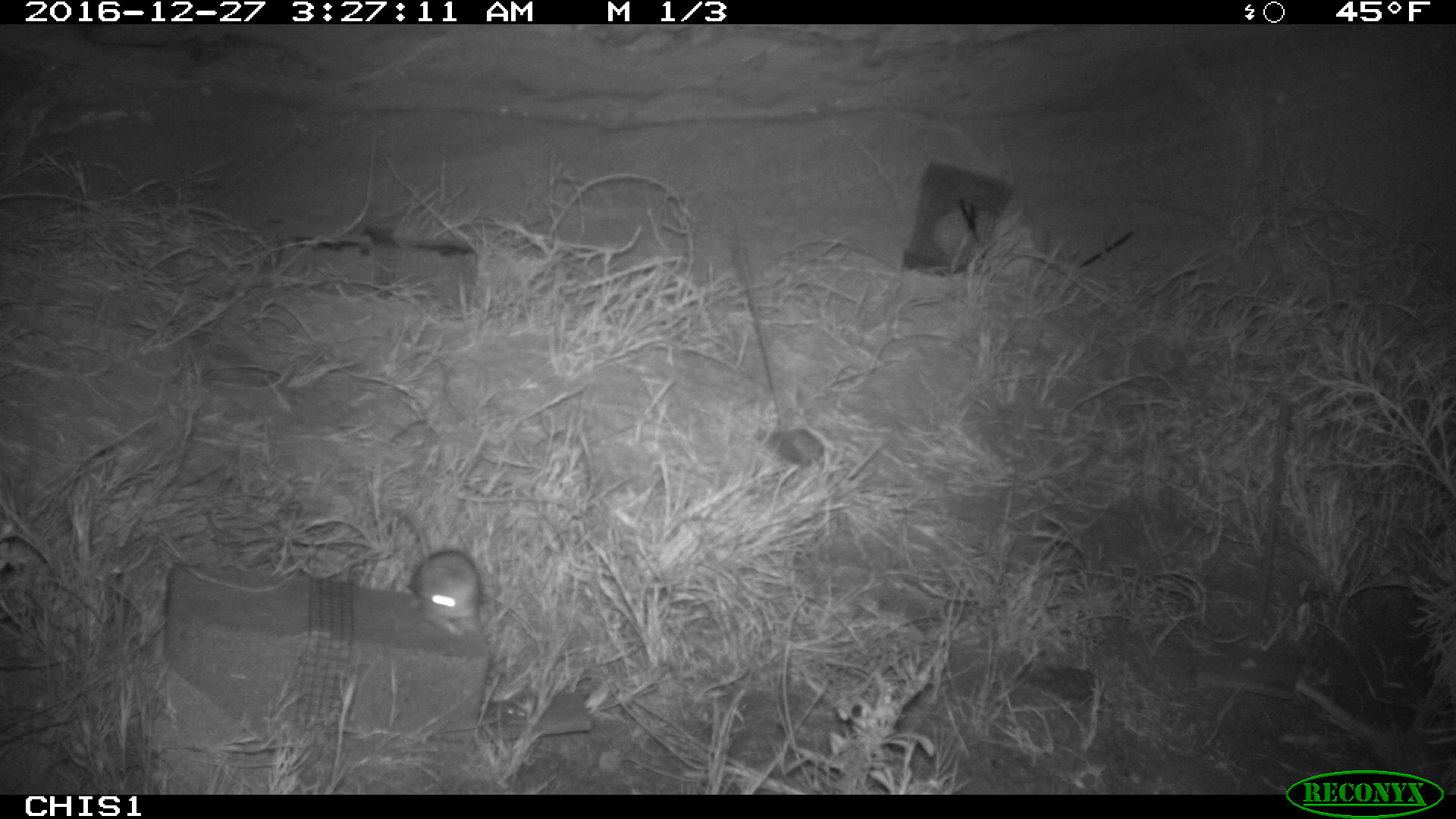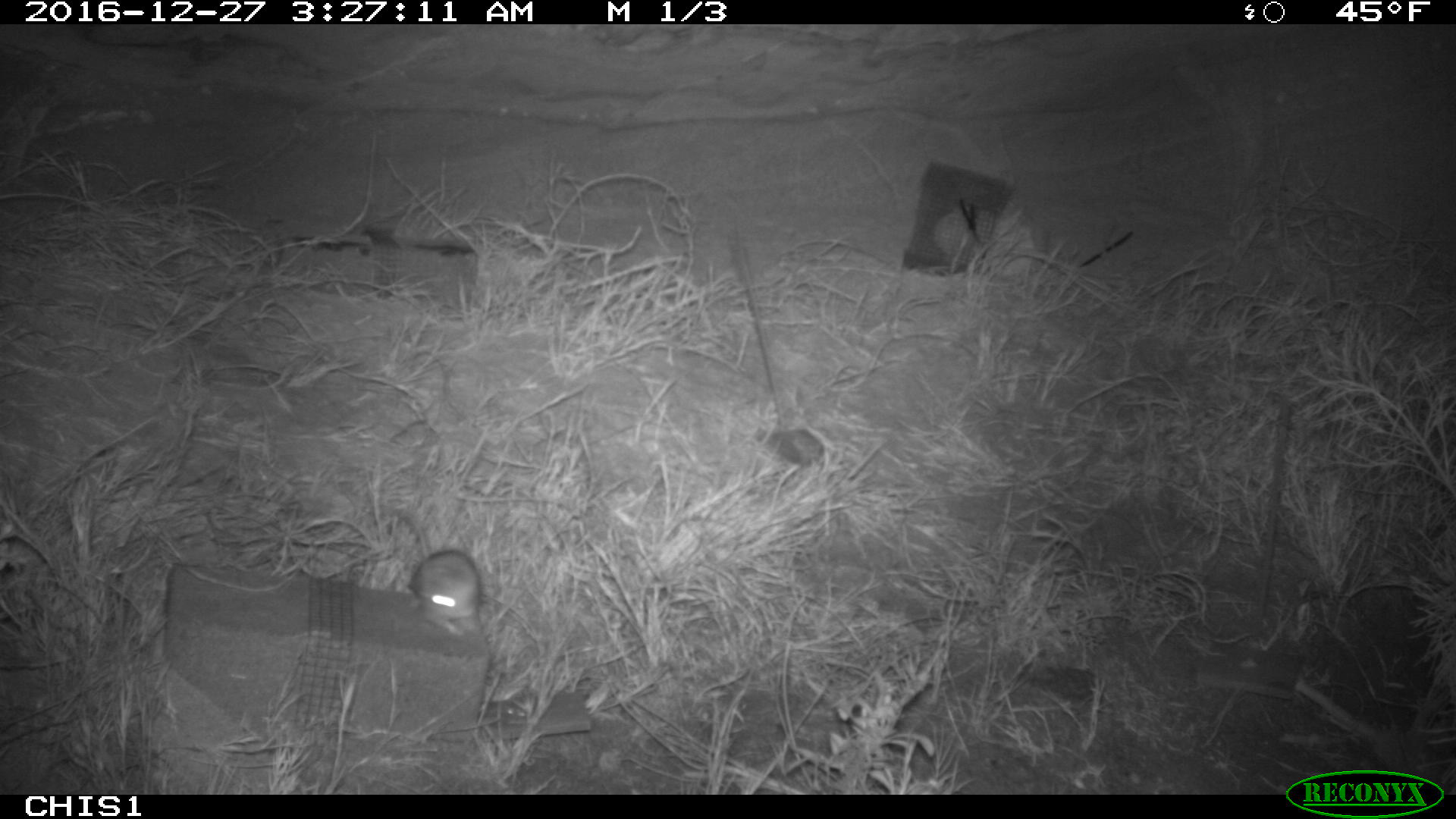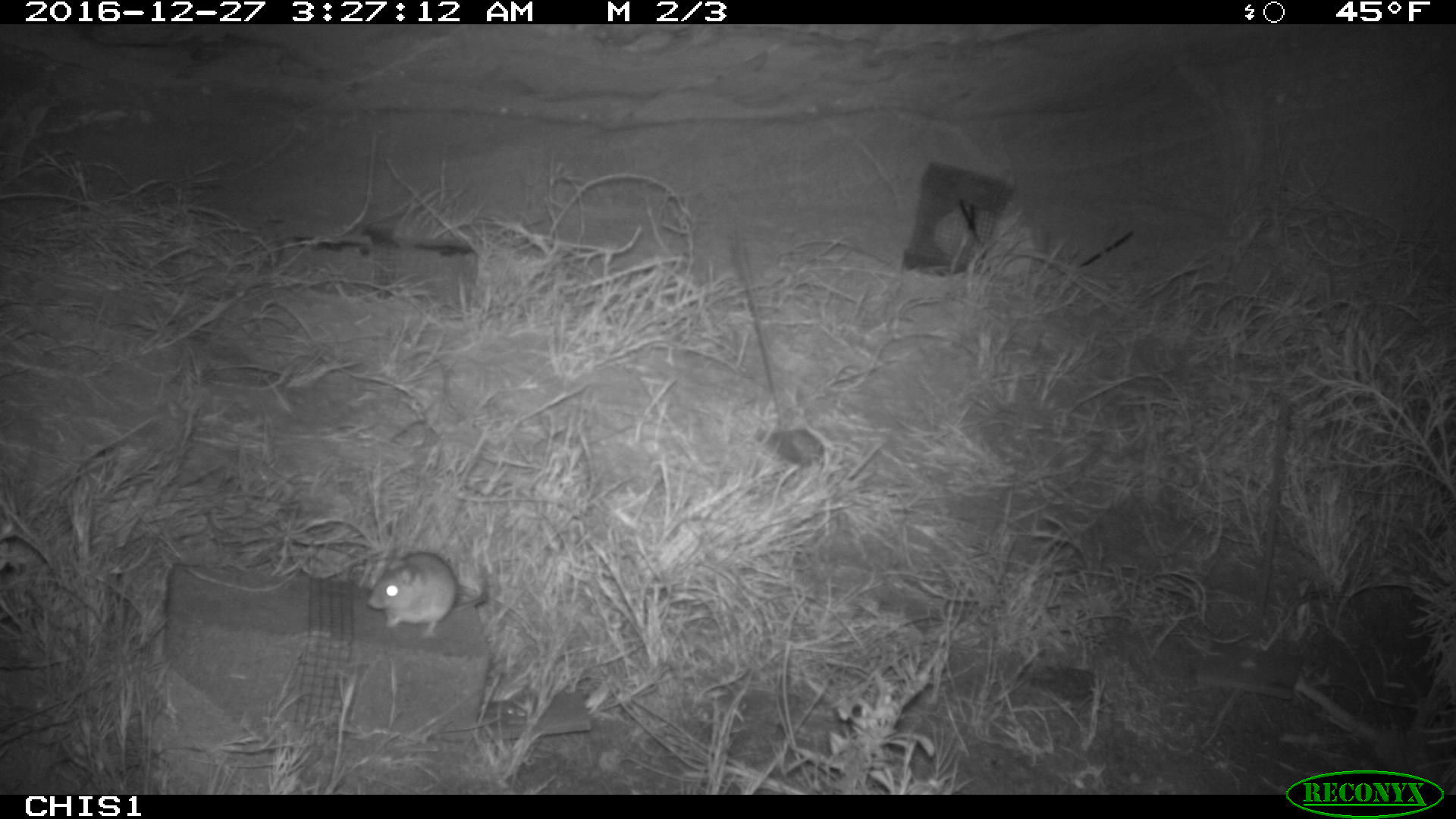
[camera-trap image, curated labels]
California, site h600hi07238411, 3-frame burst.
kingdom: Animalia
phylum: Chordata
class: Mammalia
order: Rodentia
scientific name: Rodentia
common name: rodent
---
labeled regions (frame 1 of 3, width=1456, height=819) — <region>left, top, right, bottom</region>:
rodent: <region>401, 510, 483, 637</region>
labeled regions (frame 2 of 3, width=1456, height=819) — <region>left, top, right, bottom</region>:
rodent: <region>402, 511, 482, 635</region>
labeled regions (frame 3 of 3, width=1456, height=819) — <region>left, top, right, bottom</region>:
rodent: <region>365, 551, 488, 636</region>